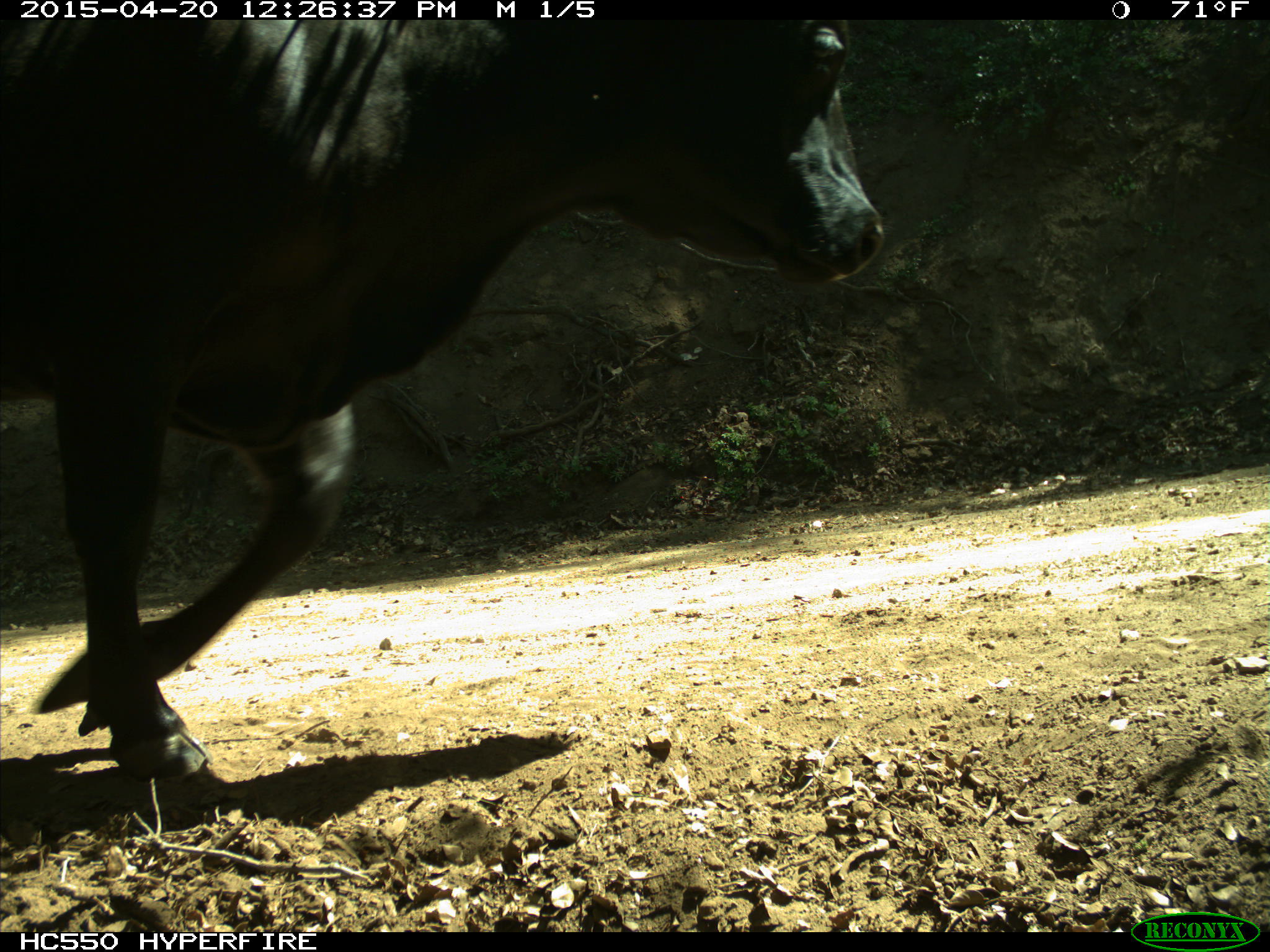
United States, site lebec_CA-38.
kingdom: Animalia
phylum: Chordata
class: Mammalia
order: Artiodactyla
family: Bovidae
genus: Bos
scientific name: Bos taurus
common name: domestic cow